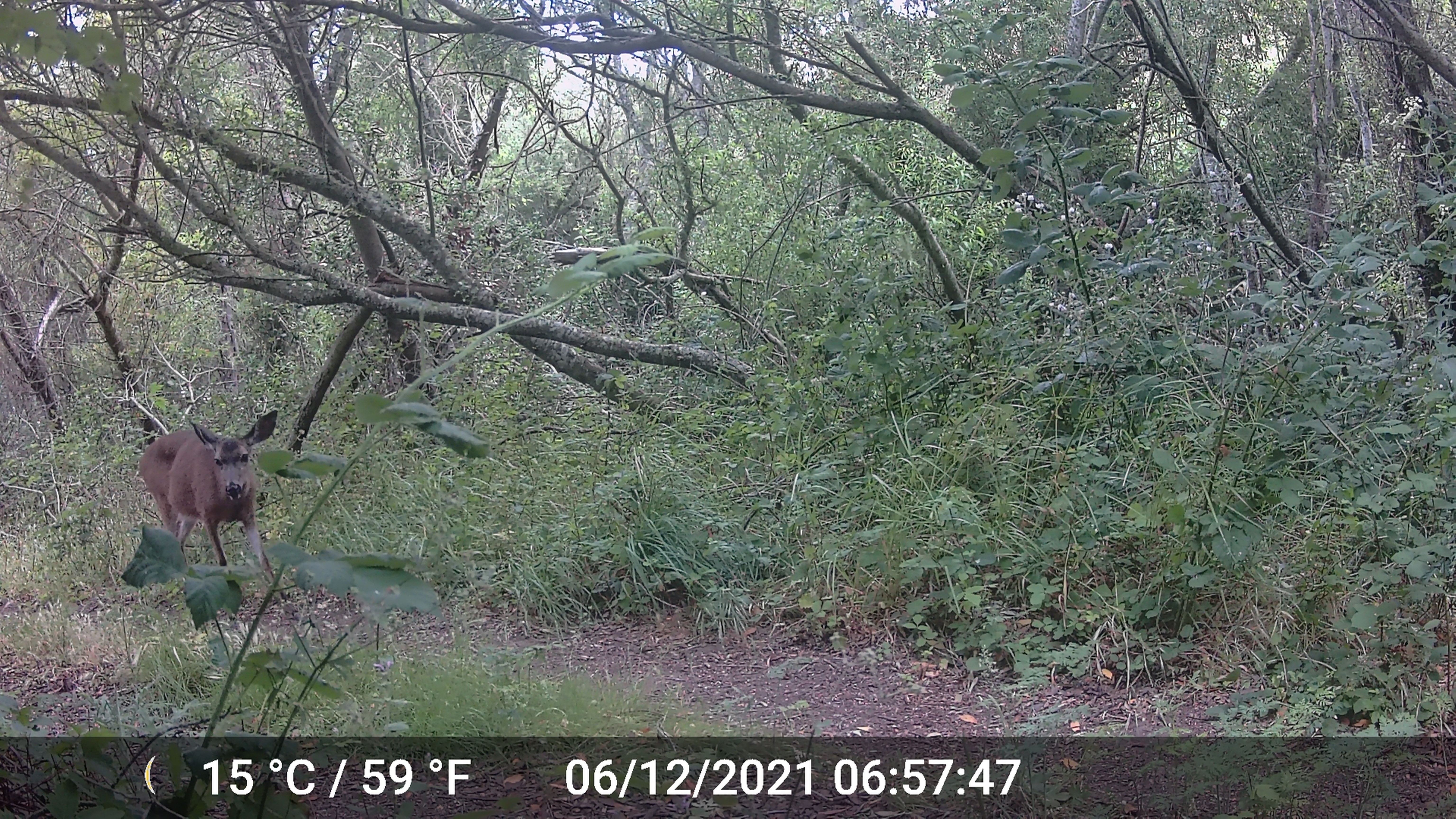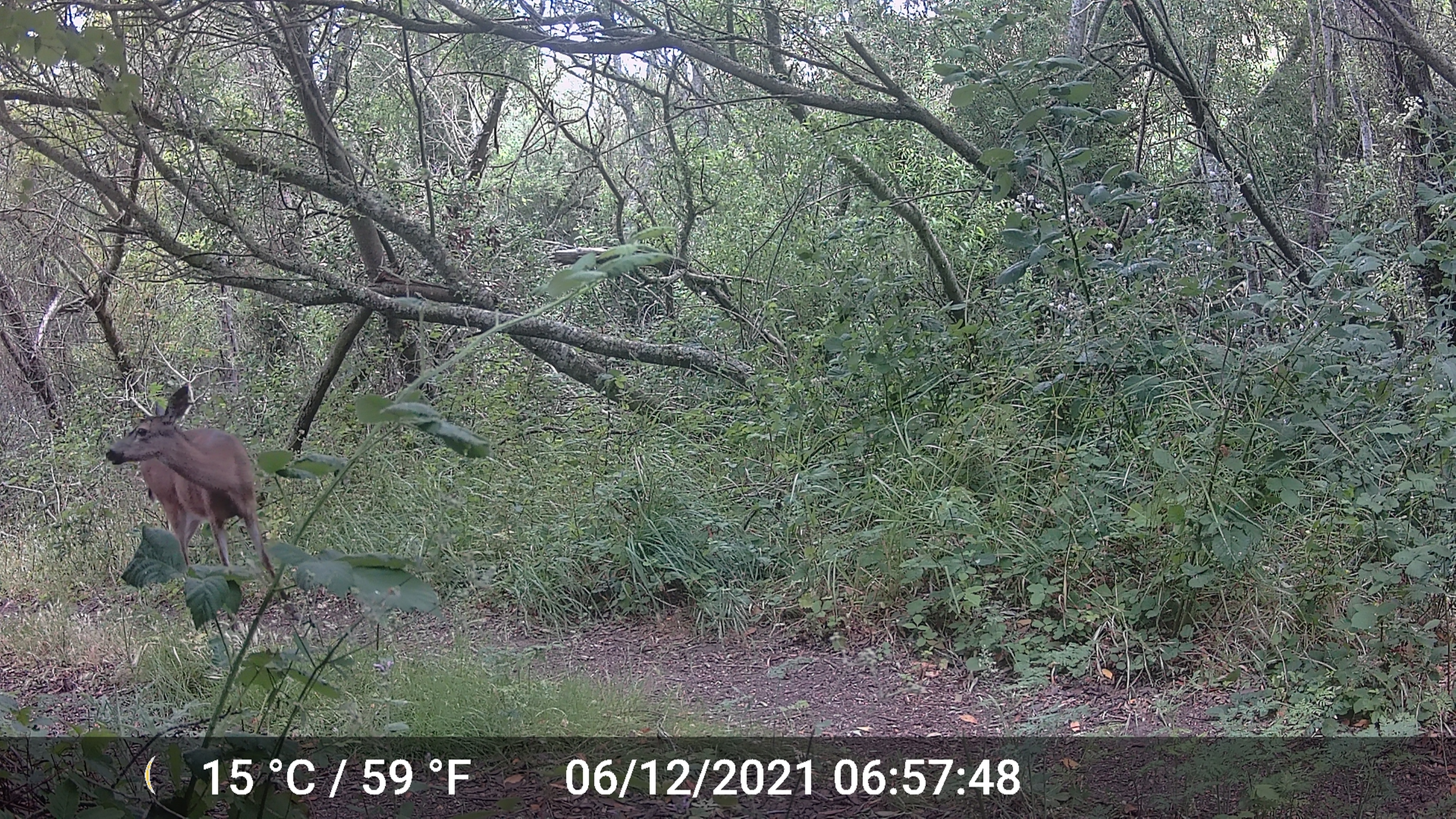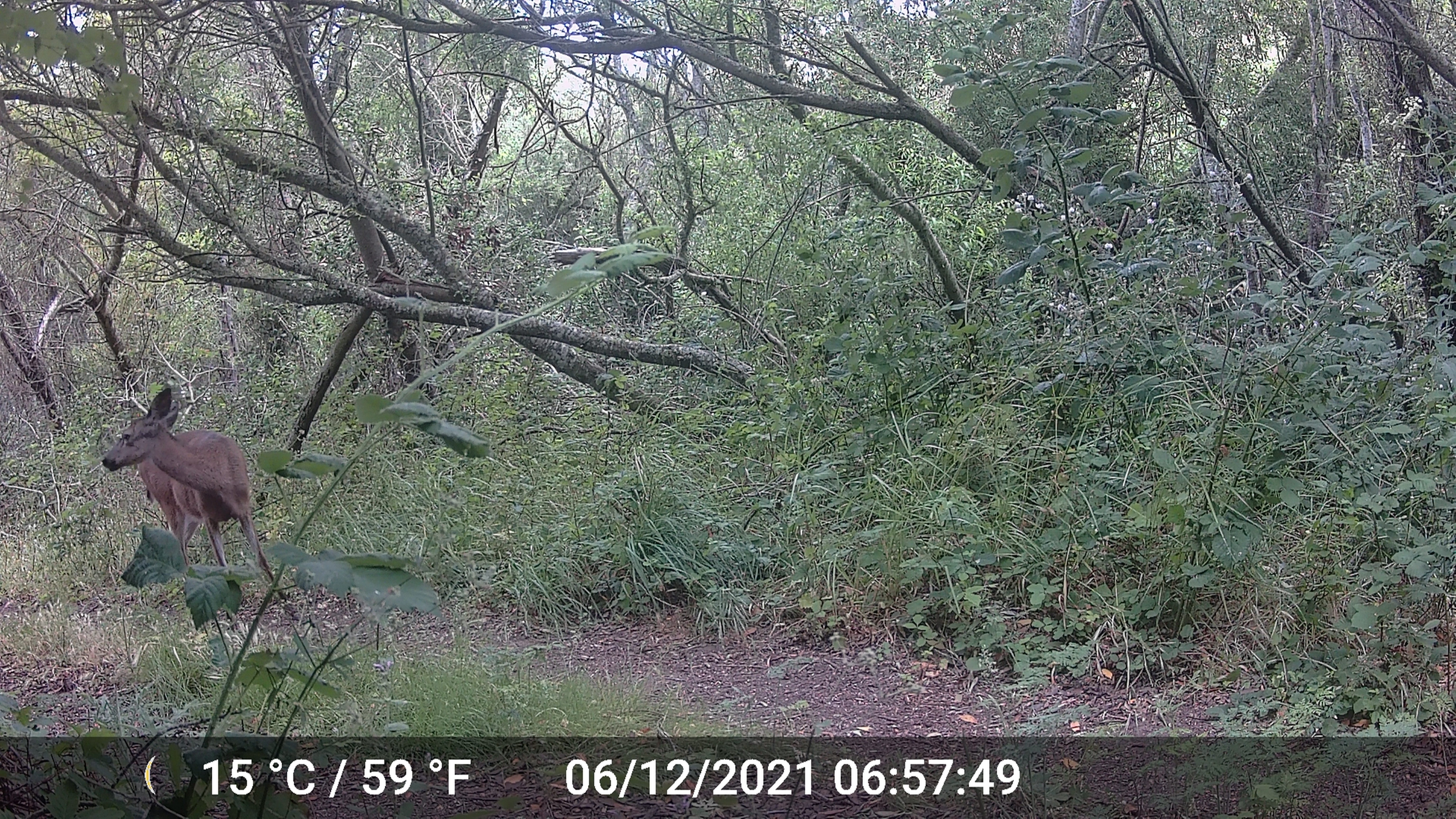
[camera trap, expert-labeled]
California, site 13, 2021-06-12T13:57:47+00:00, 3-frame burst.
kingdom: Animalia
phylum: Chordata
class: Mammalia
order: Artiodactyla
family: Cervidae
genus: Odocoileus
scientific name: Odocoileus hemionus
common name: mule deer